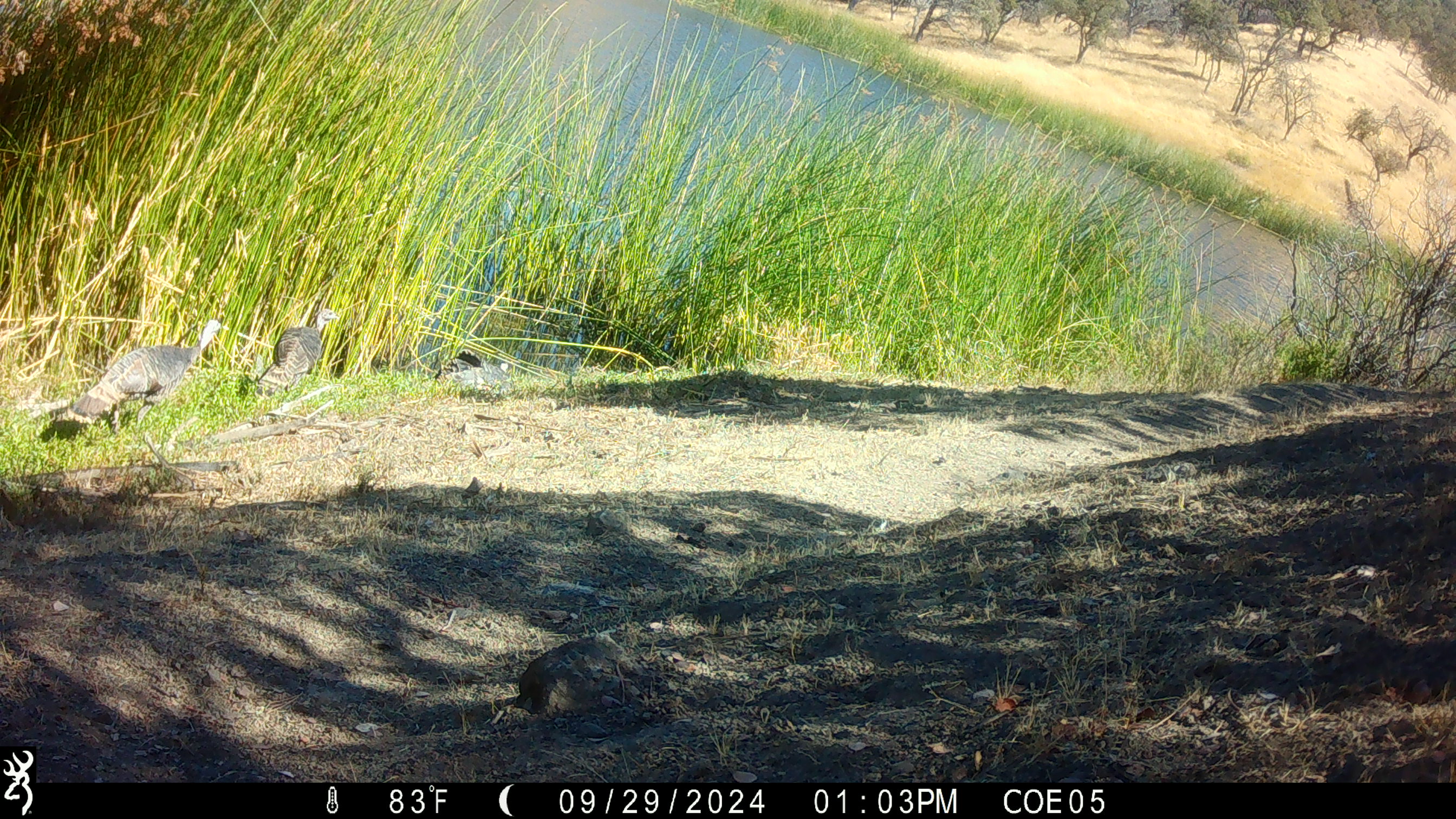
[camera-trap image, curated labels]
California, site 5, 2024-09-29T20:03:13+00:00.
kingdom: Animalia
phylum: Chordata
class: Aves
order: Galliformes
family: Phasianidae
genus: Meleagris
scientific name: Meleagris gallopavo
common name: turkey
Turkey (Meleagris gallopavo).